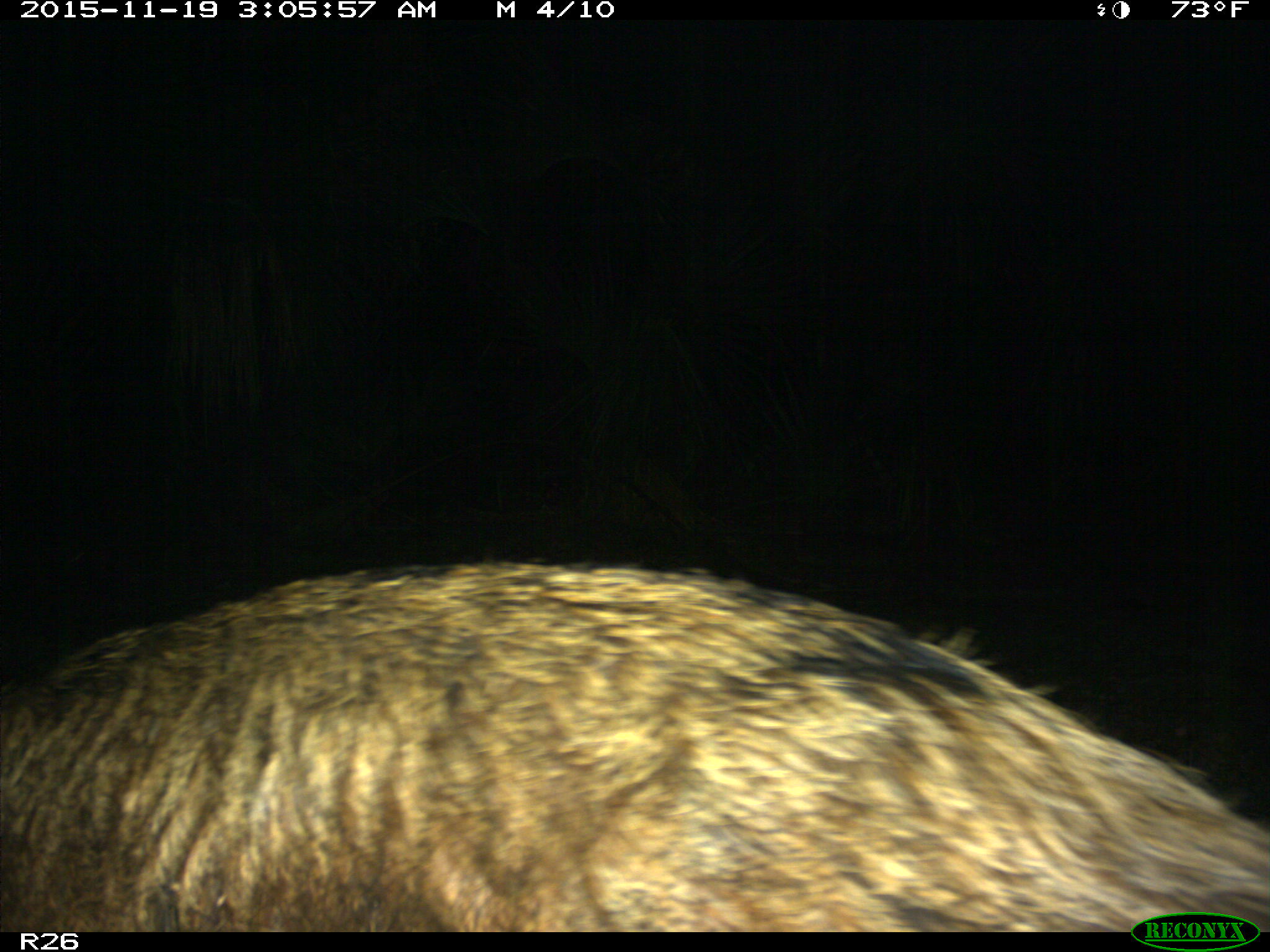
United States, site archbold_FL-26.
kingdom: Animalia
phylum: Chordata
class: Mammalia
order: Artiodactyla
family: Suidae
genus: Sus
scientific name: Sus scrofa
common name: wild boar